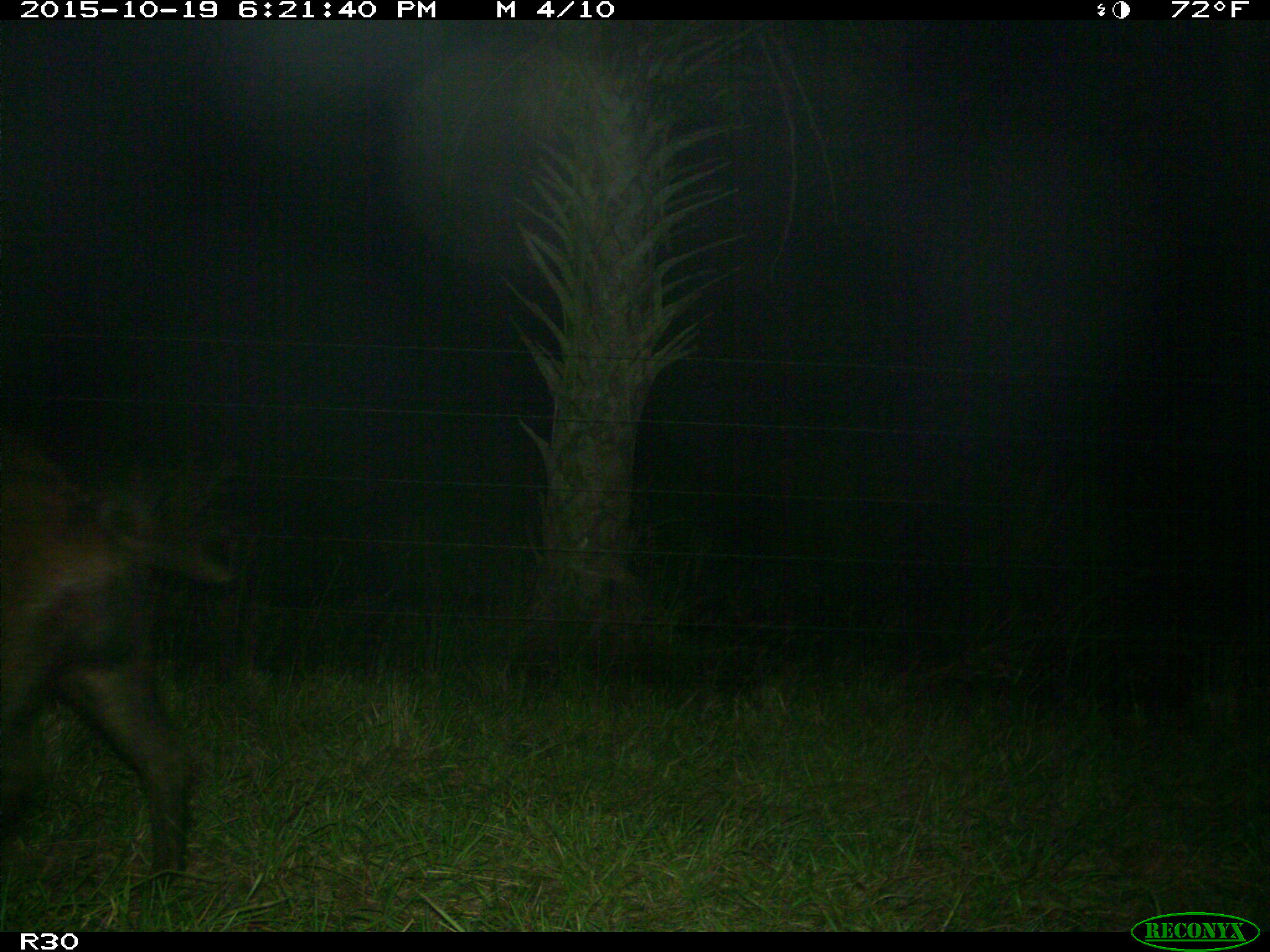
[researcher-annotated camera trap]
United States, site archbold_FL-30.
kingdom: Animalia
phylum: Chordata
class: Mammalia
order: Artiodactyla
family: Suidae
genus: Sus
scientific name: Sus scrofa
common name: wild boar